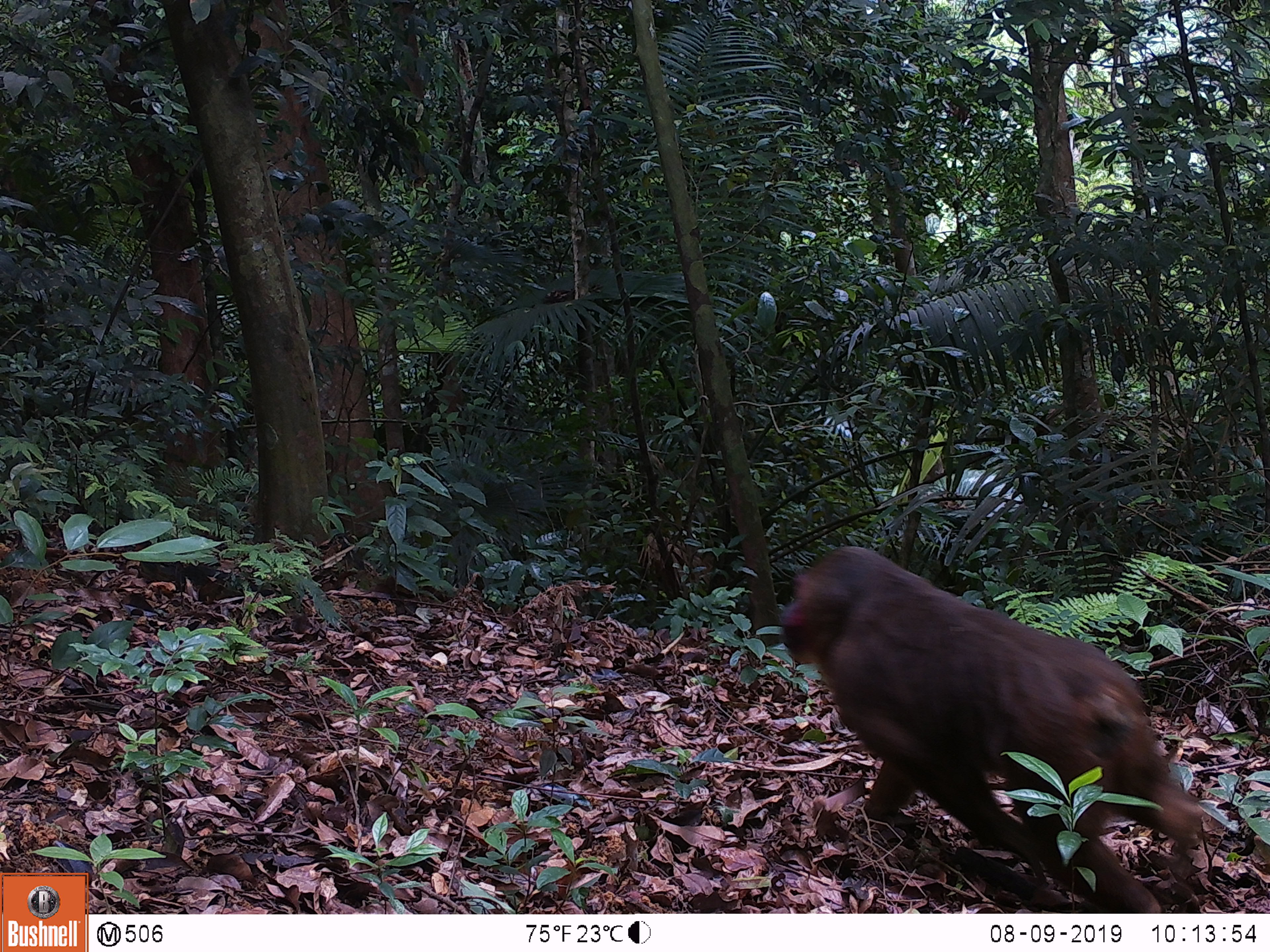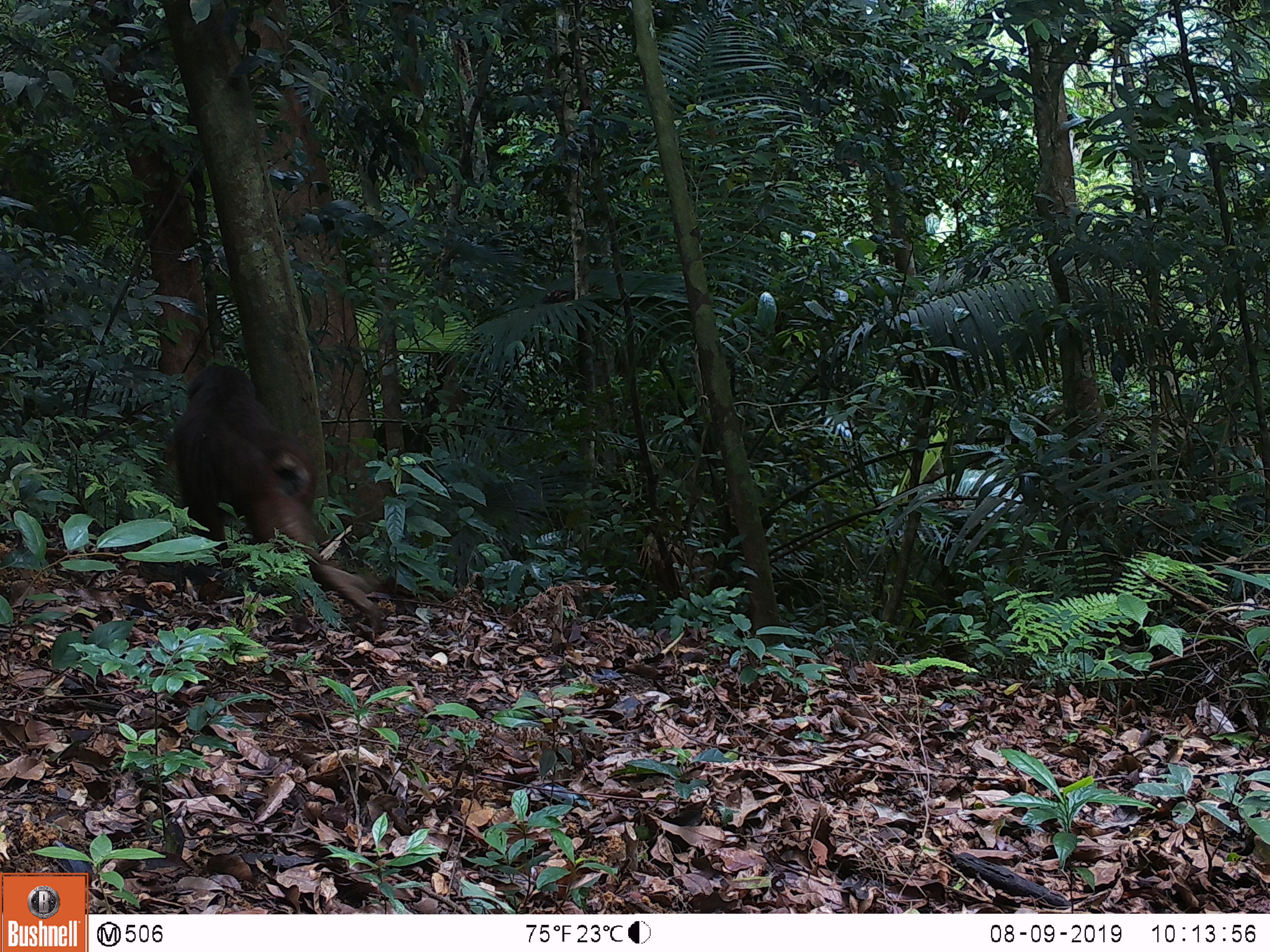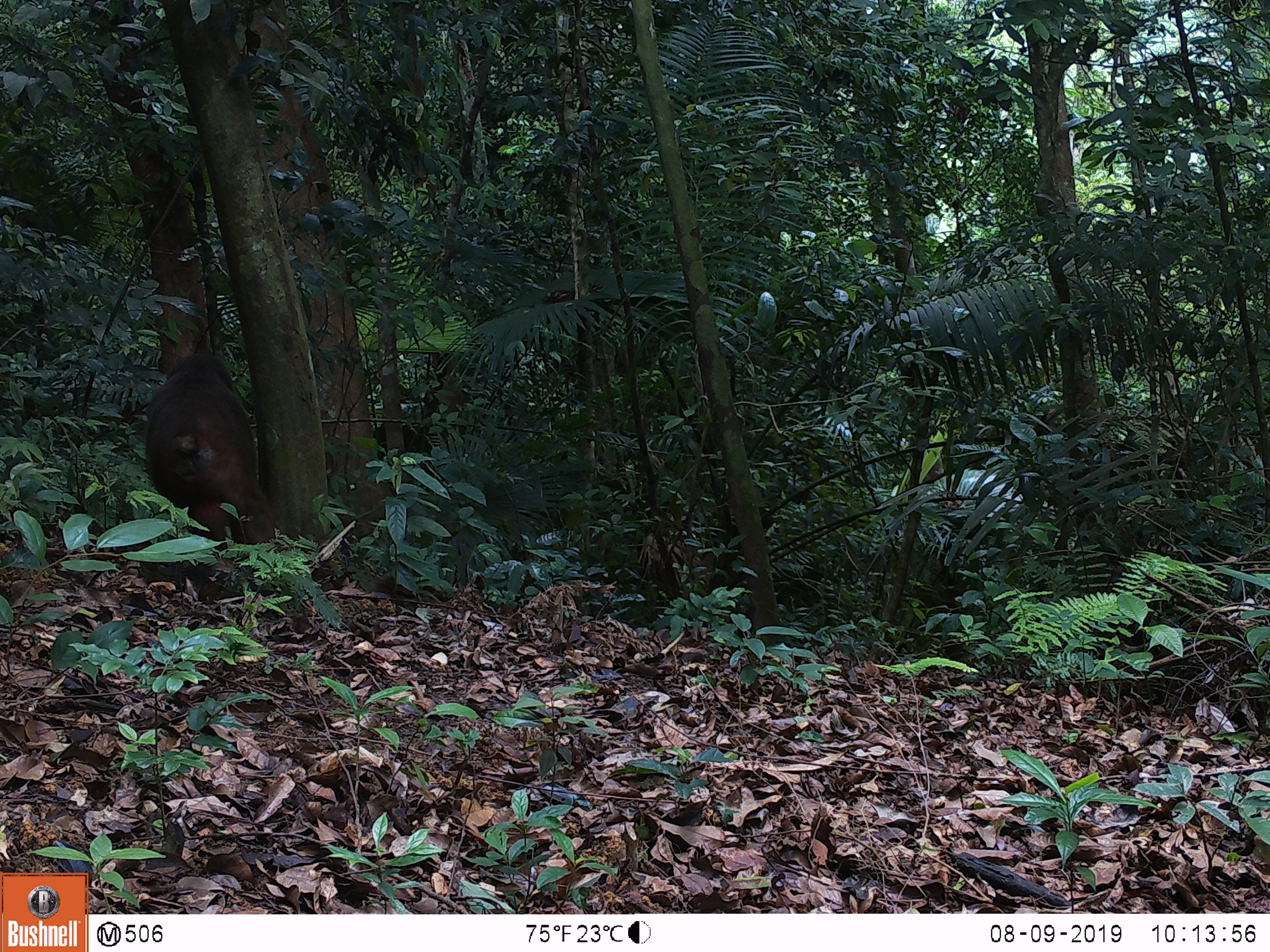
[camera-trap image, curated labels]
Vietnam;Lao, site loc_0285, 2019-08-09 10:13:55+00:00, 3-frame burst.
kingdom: Animalia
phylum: Chordata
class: Mammalia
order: Primates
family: Cercopithecidae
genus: Macaca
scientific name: Macaca arctoides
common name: stump-tailed macaque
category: stump tailed macaque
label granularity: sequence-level